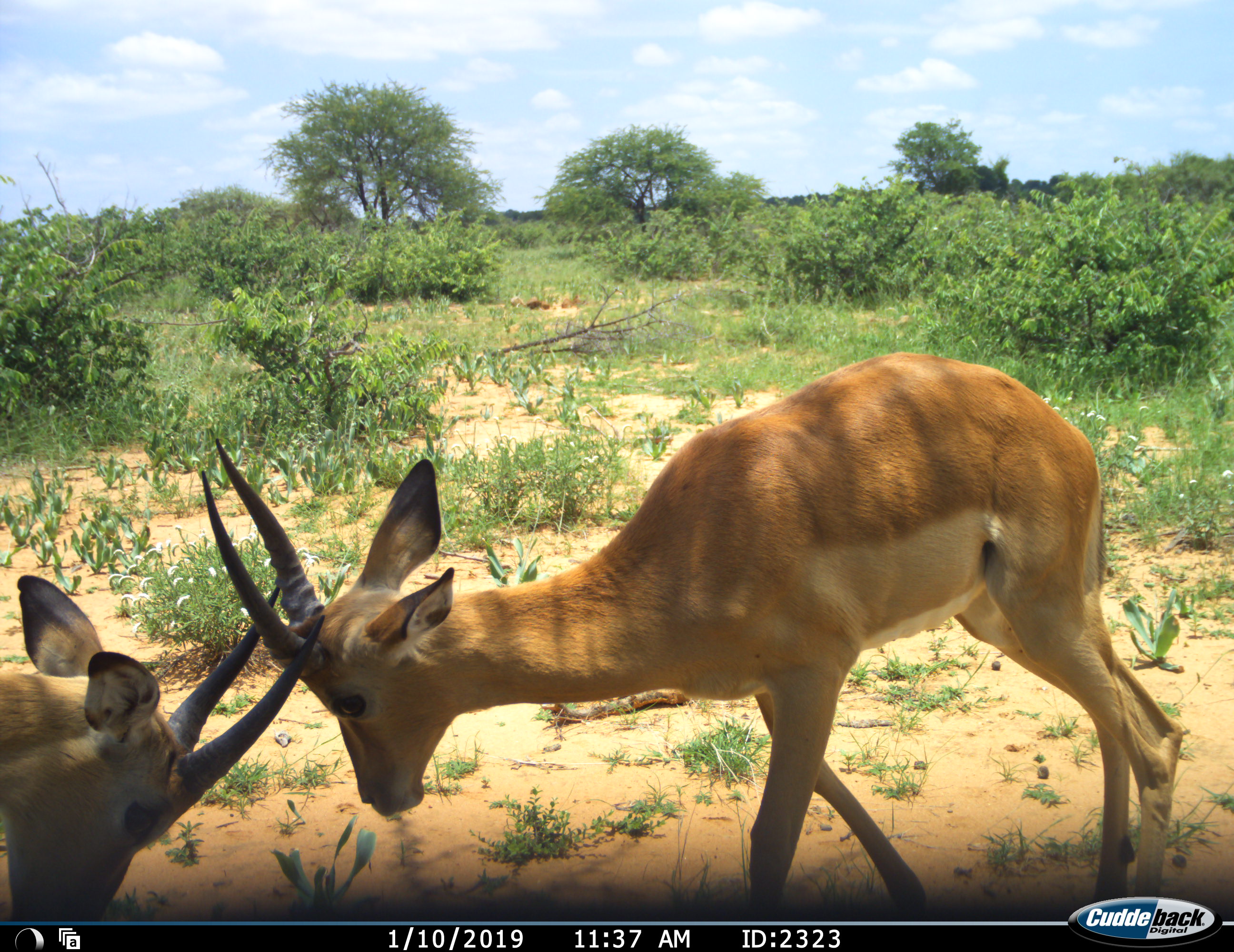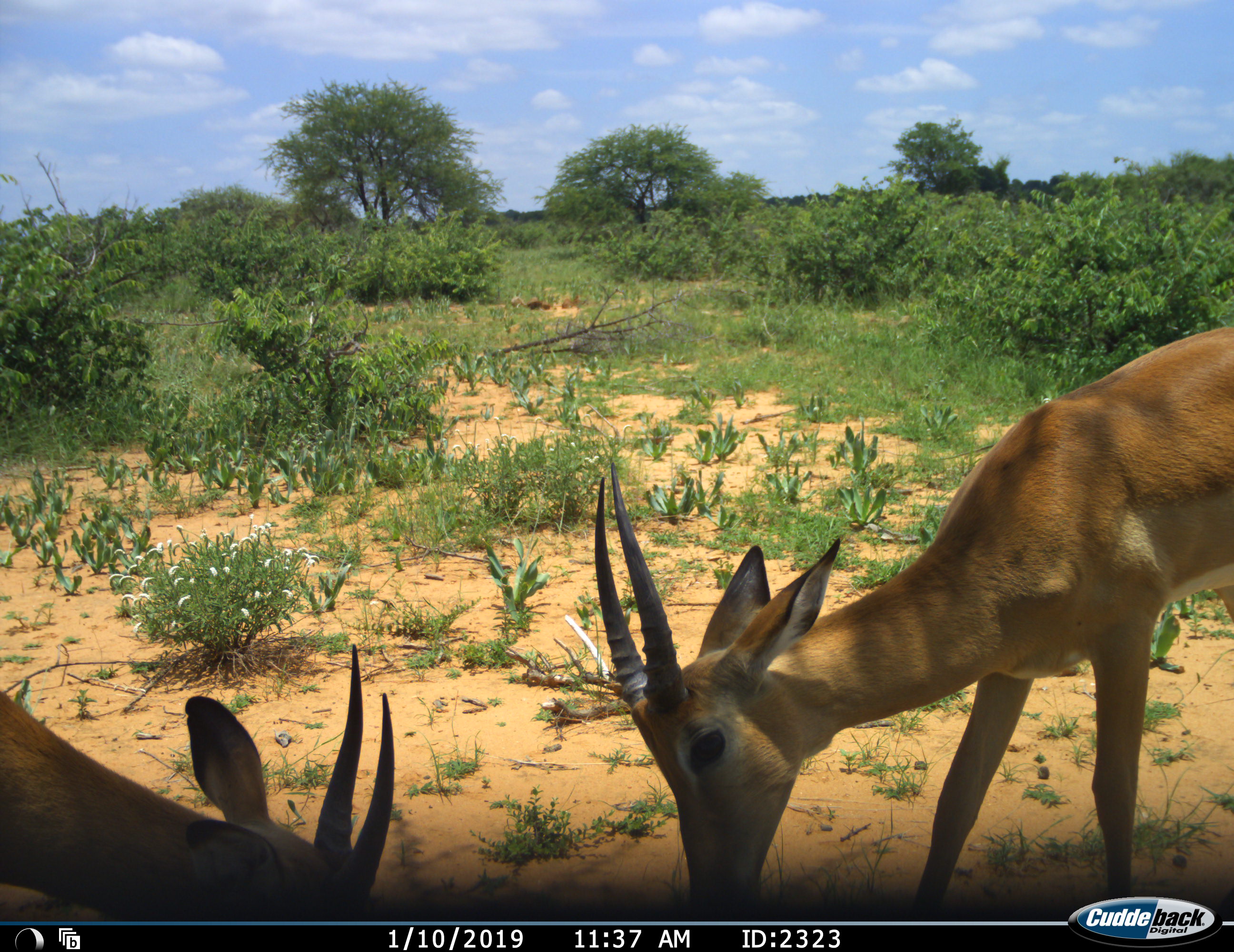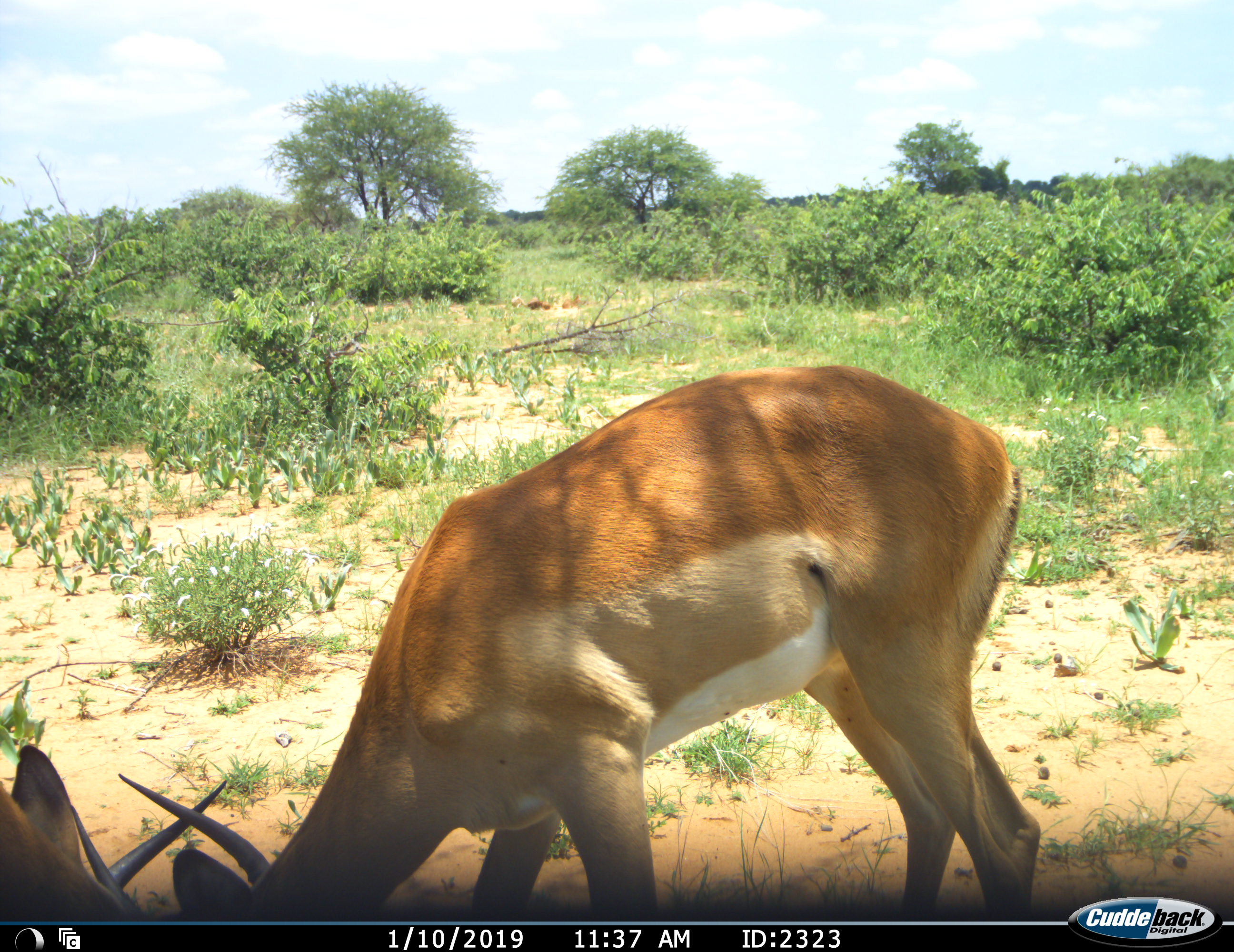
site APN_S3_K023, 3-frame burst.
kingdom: Animalia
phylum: Chordata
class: Mammalia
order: Artiodactyla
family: Bovidae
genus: Aepyceros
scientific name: Aepyceros melampus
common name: impala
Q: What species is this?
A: Impala (Aepyceros melampus).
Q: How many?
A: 2.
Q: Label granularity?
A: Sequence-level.